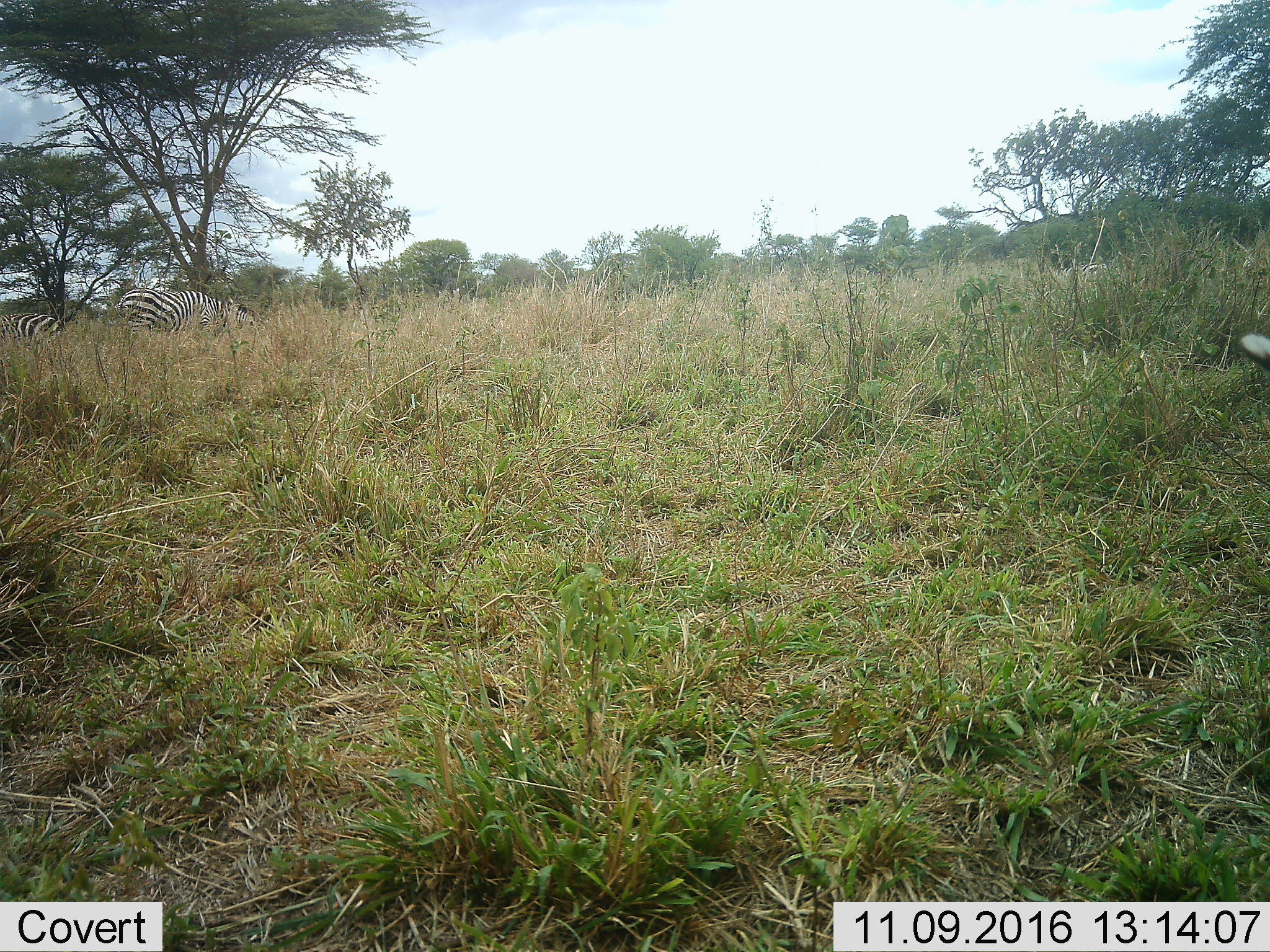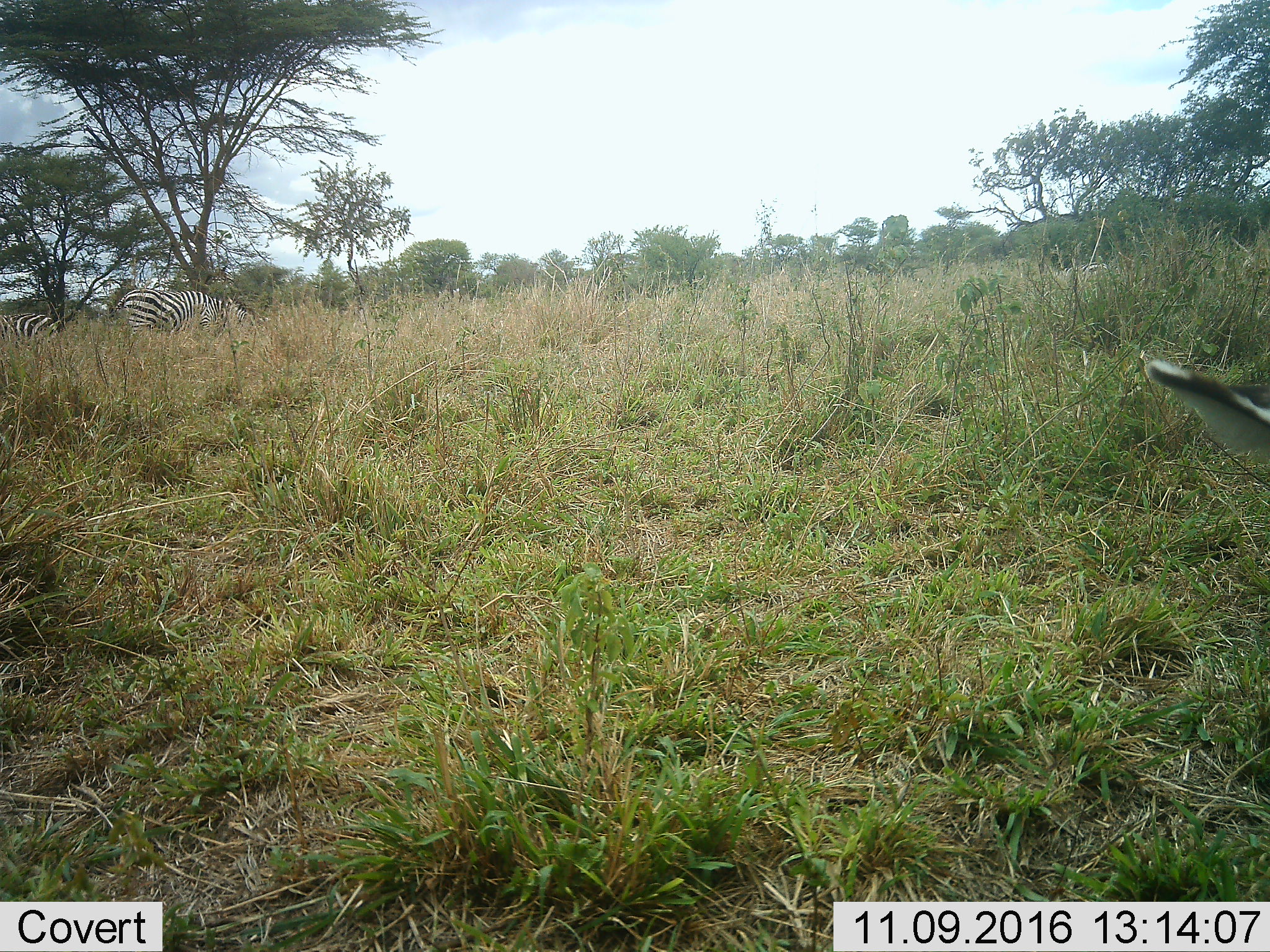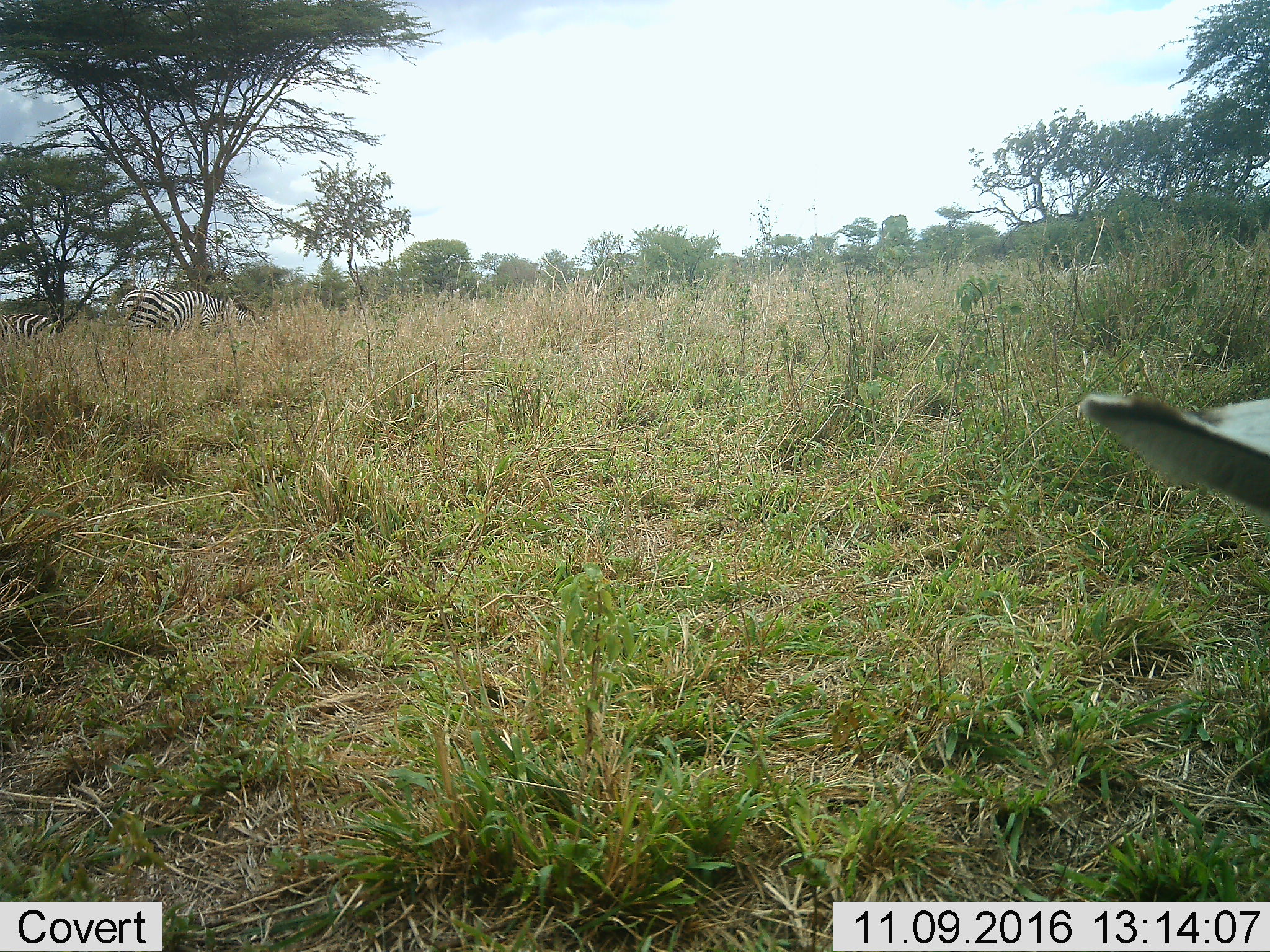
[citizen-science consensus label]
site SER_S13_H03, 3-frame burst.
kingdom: Animalia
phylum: Chordata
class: Mammalia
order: Perissodactyla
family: Equidae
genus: Equus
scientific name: Equus quagga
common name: plains zebra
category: zebraplains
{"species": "zebraplains (plains zebra) (Equus quagga)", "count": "3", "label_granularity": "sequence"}